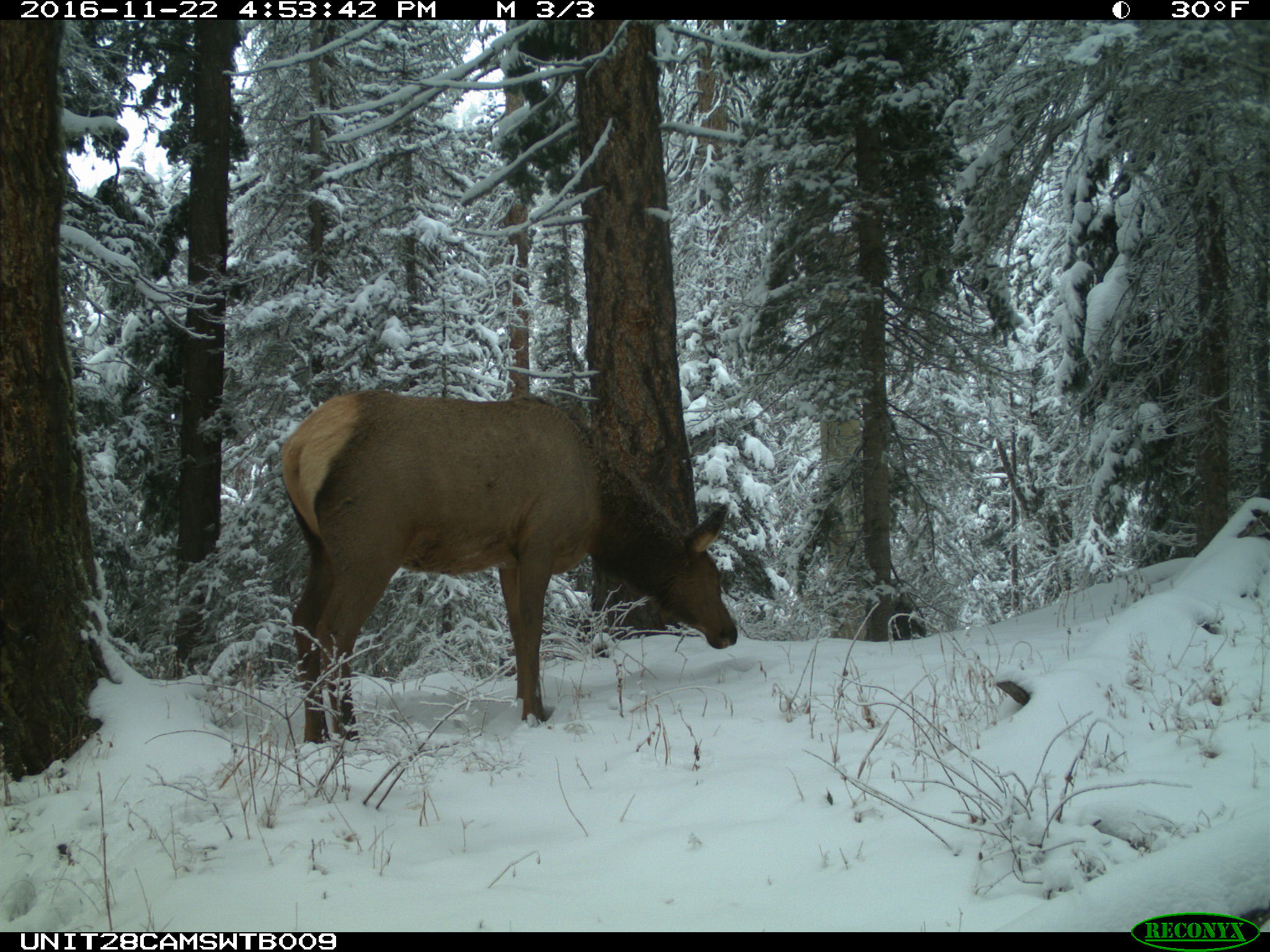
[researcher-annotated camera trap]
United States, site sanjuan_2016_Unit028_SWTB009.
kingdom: Animalia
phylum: Chordata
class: Mammalia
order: Artiodactyla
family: Cervidae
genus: Cervus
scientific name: Cervus elaphus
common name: red deer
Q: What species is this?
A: Cervus elaphus (red deer).